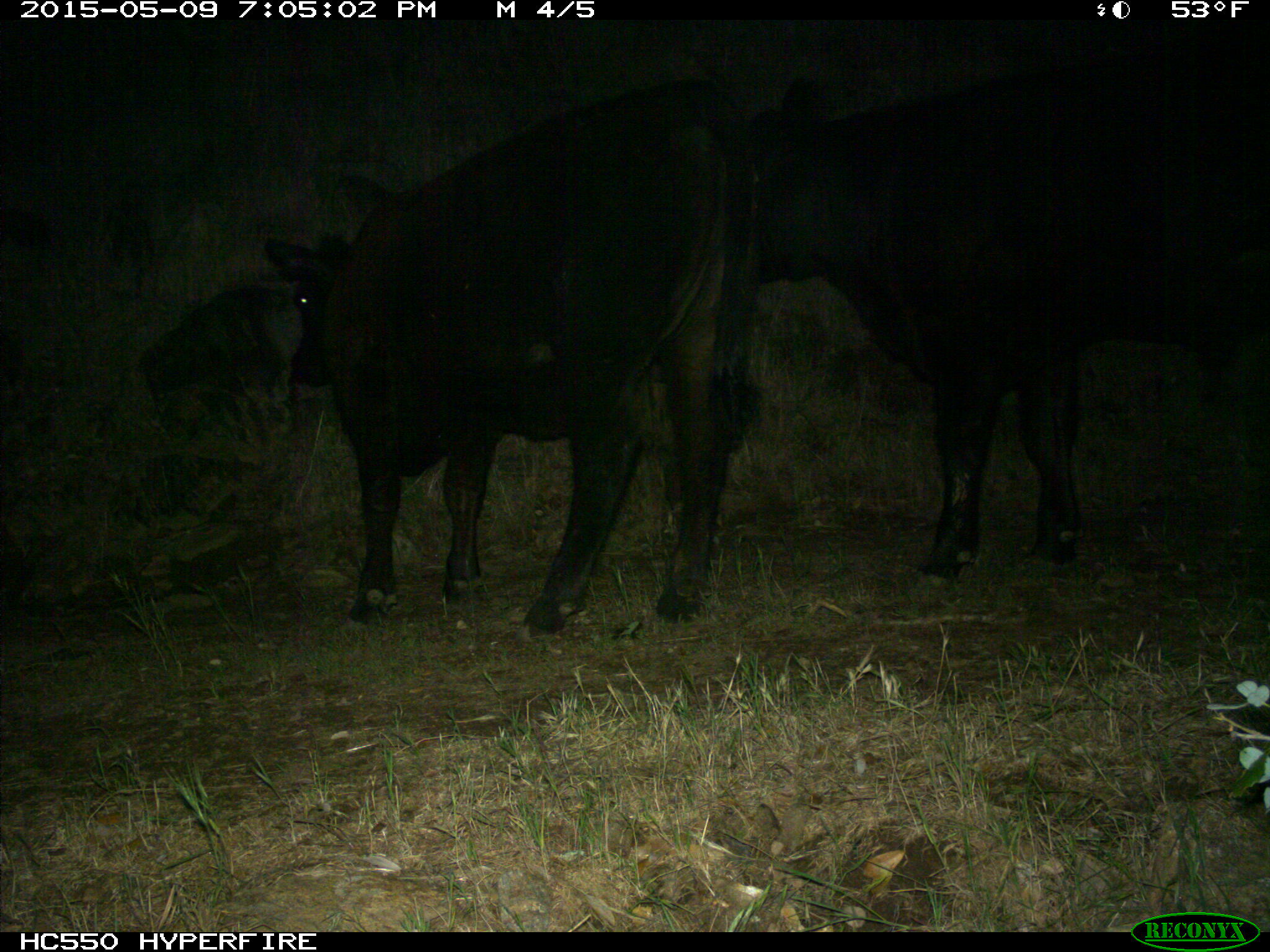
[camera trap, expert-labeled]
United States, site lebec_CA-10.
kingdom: Animalia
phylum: Chordata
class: Mammalia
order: Artiodactyla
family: Bovidae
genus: Bos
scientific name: Bos taurus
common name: domestic cow